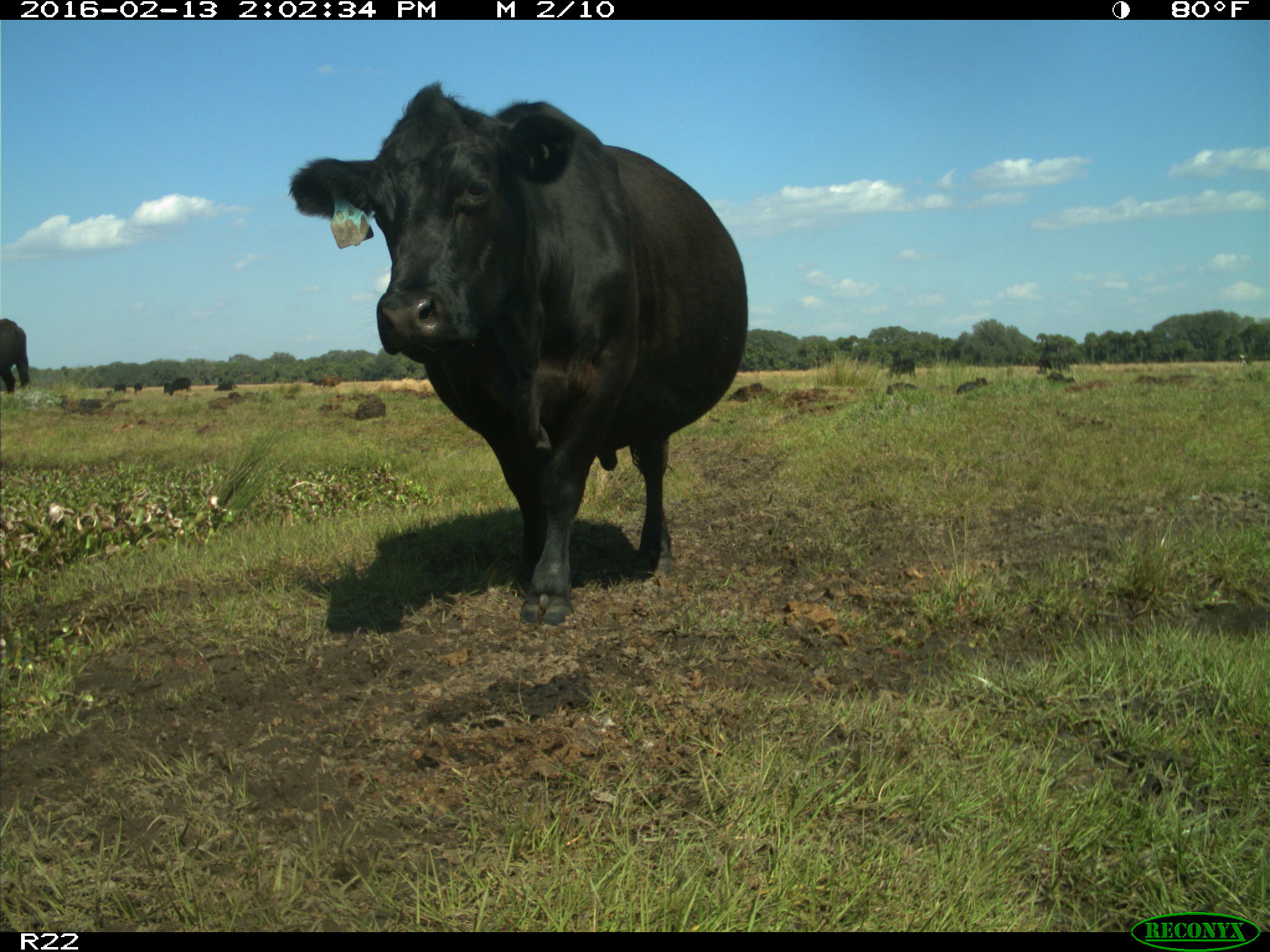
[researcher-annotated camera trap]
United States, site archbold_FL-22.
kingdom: Animalia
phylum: Chordata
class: Mammalia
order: Artiodactyla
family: Bovidae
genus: Bos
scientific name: Bos taurus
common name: domestic cow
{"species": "Bos taurus (domestic cow)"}